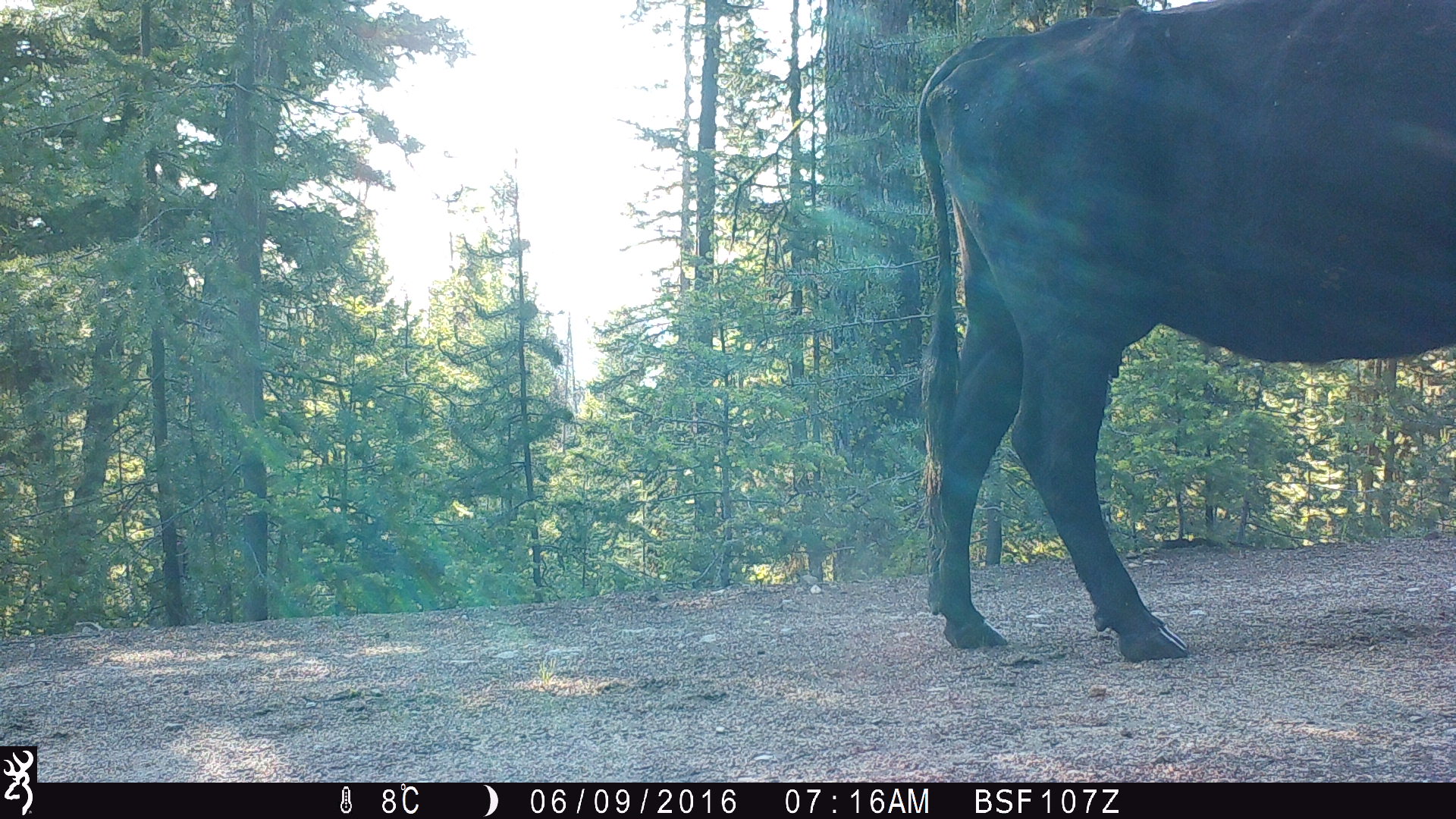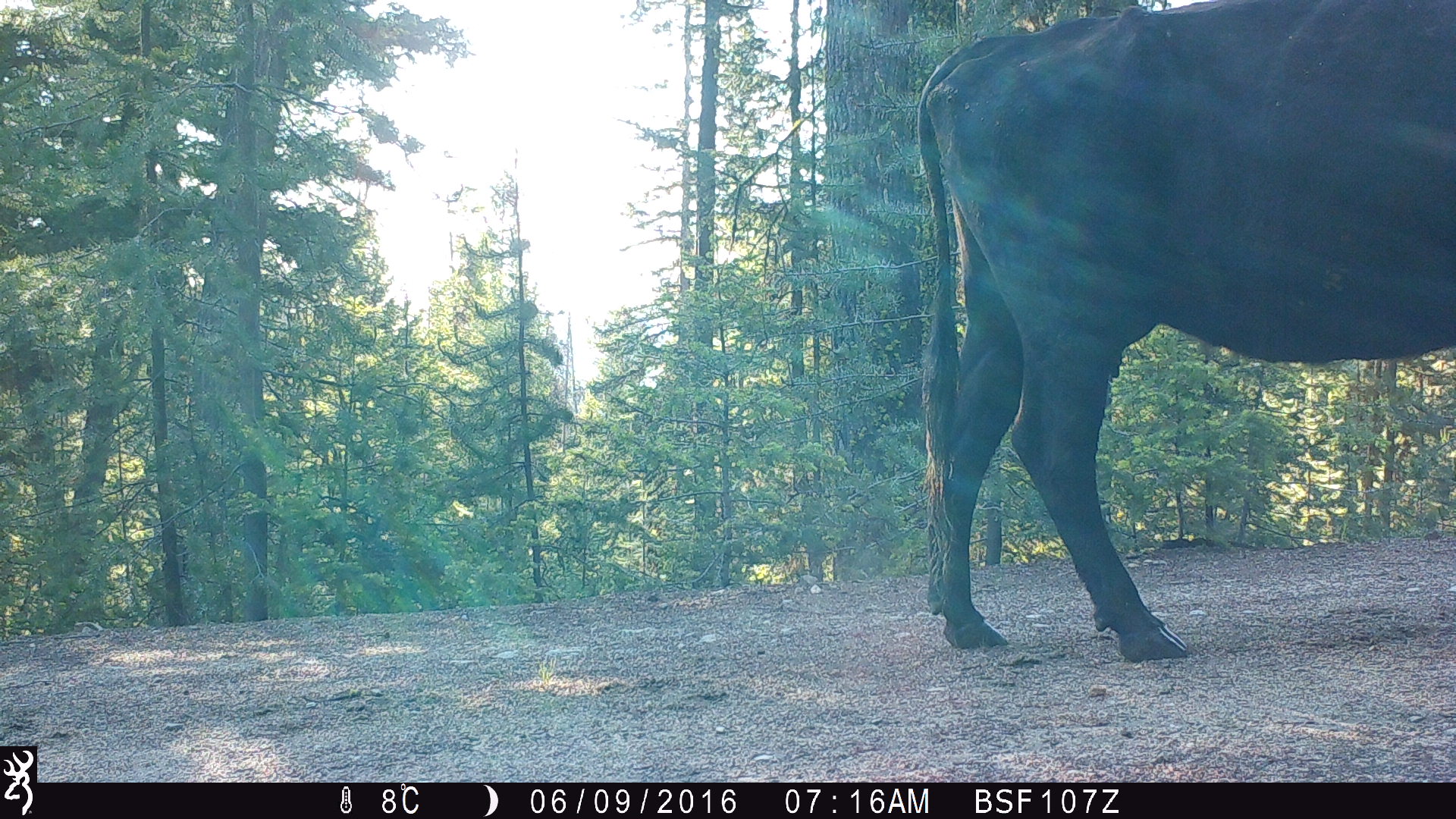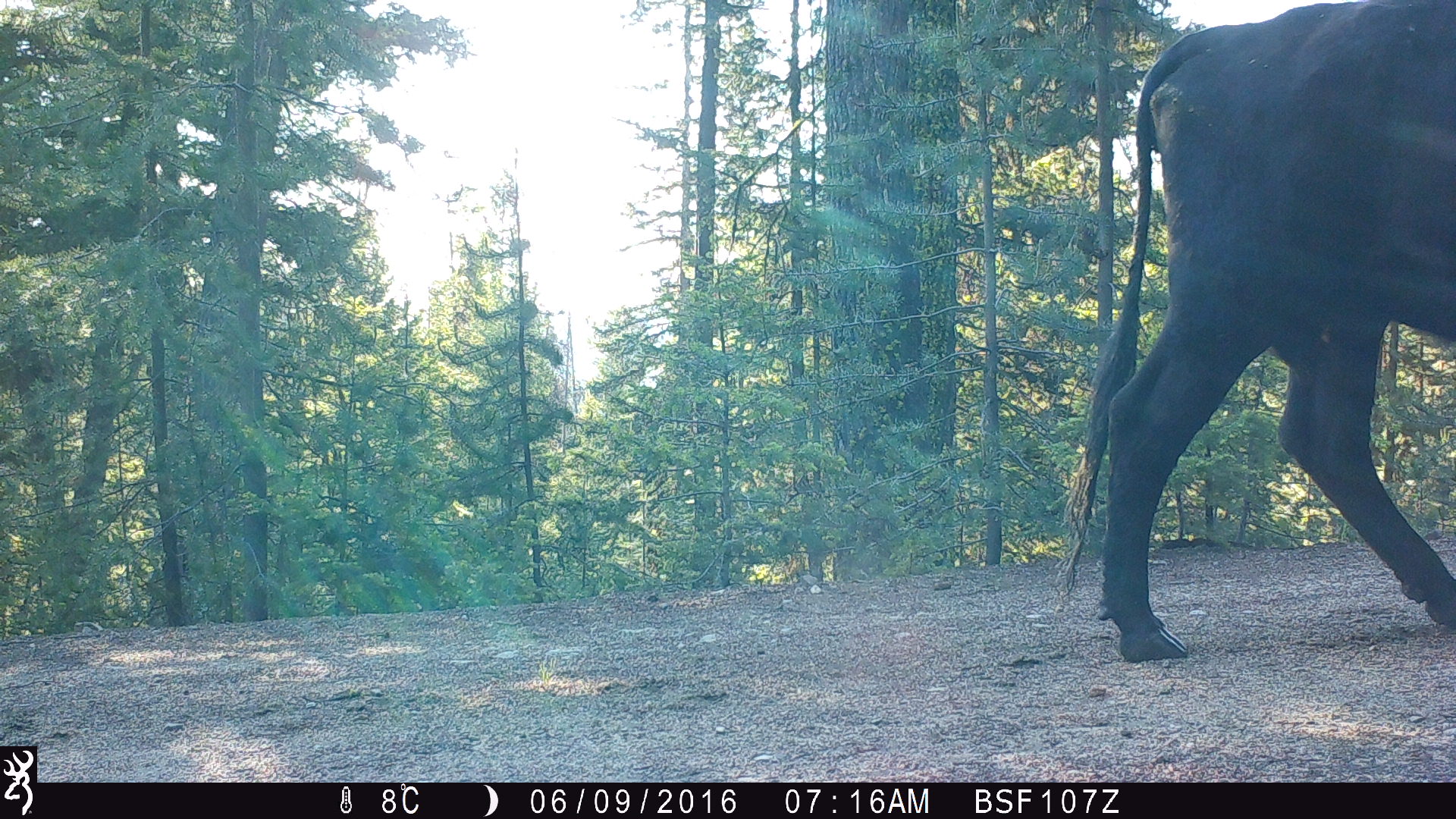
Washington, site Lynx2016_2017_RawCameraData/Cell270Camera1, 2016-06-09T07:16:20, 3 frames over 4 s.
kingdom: Animalia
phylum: Chordata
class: Mammalia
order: Artiodactyla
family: Bovidae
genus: Bos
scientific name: Bos taurus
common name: domestic cattle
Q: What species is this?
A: Domestic cattle (Bos taurus).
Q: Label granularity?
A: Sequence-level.